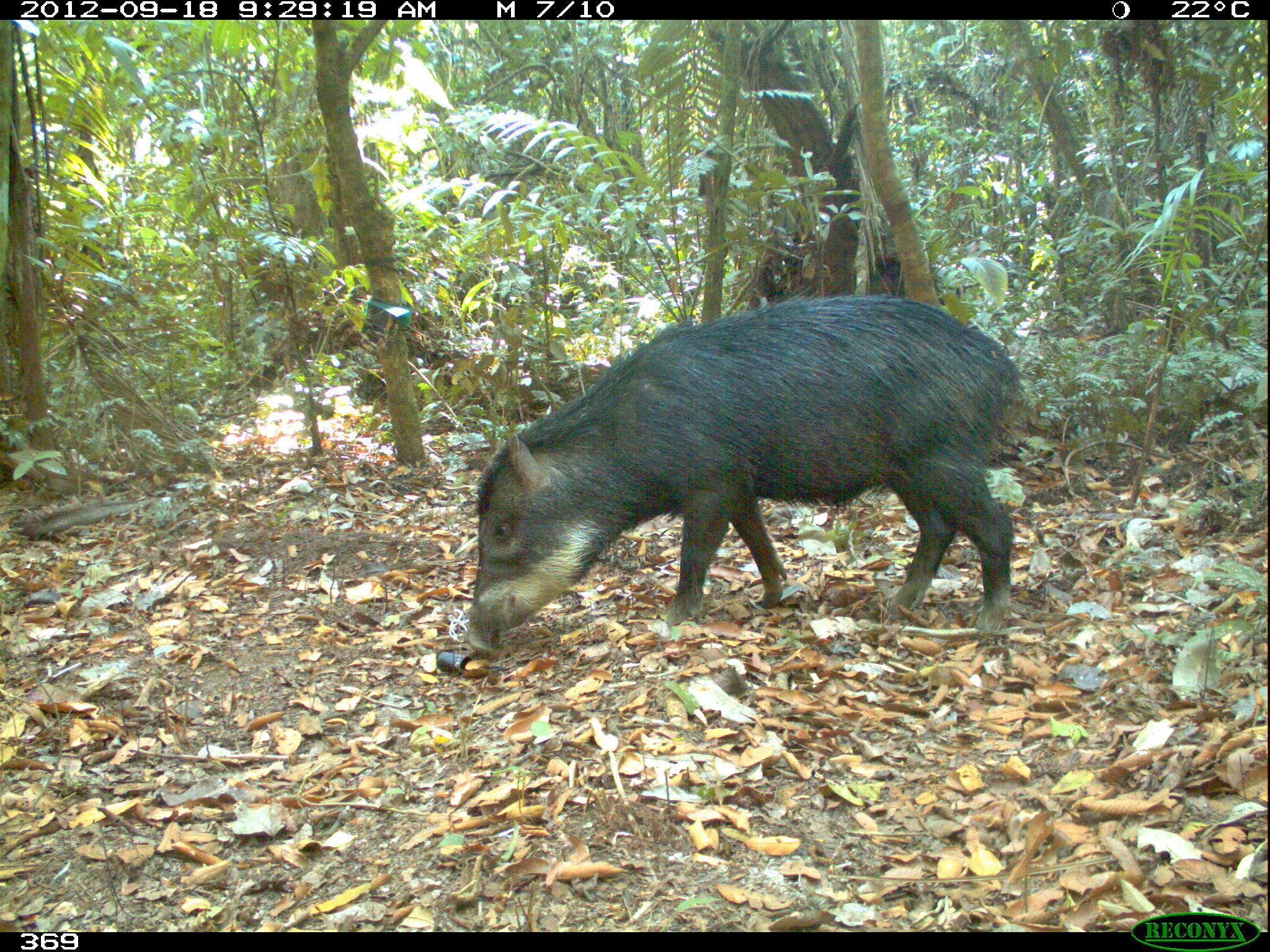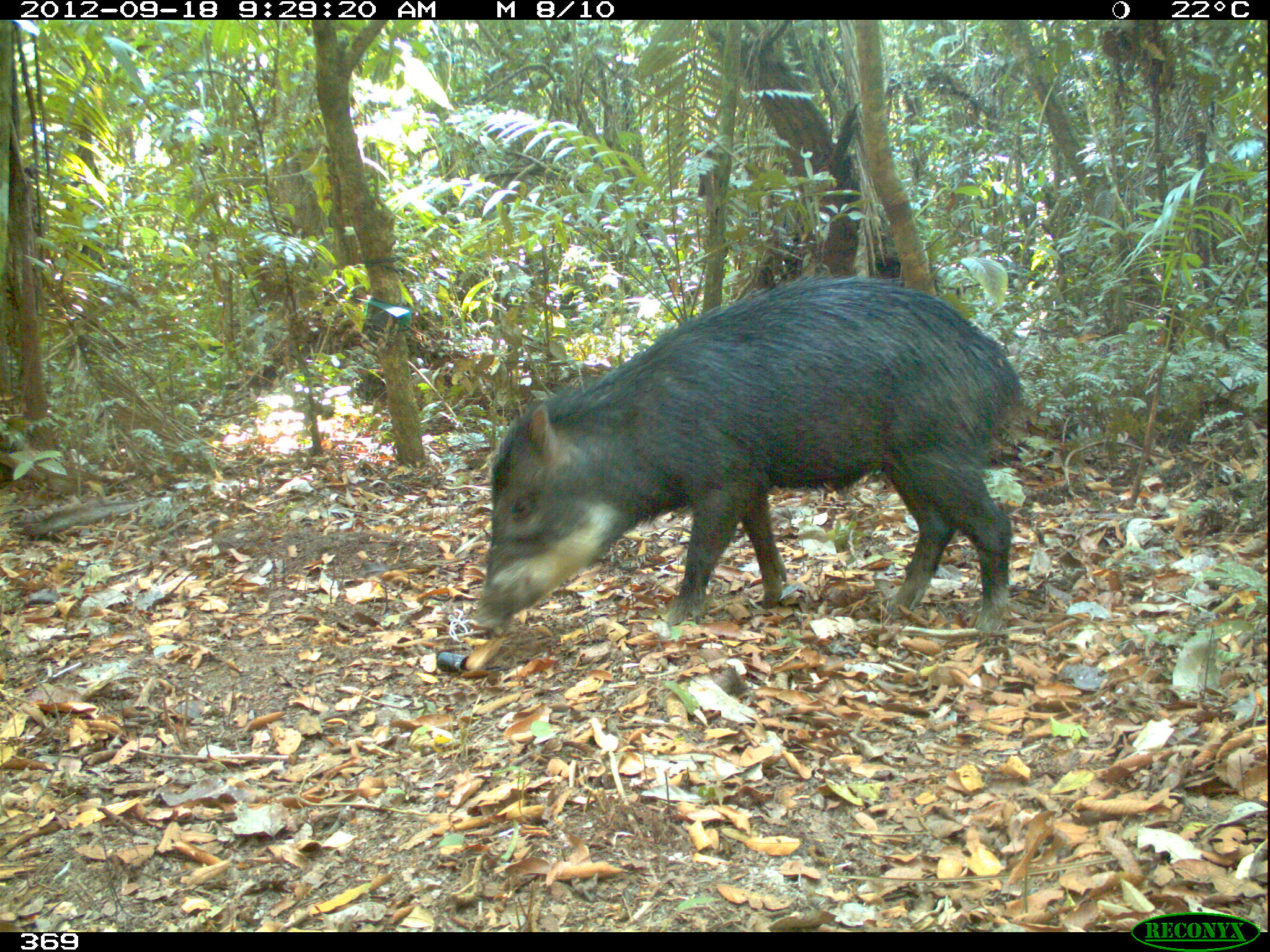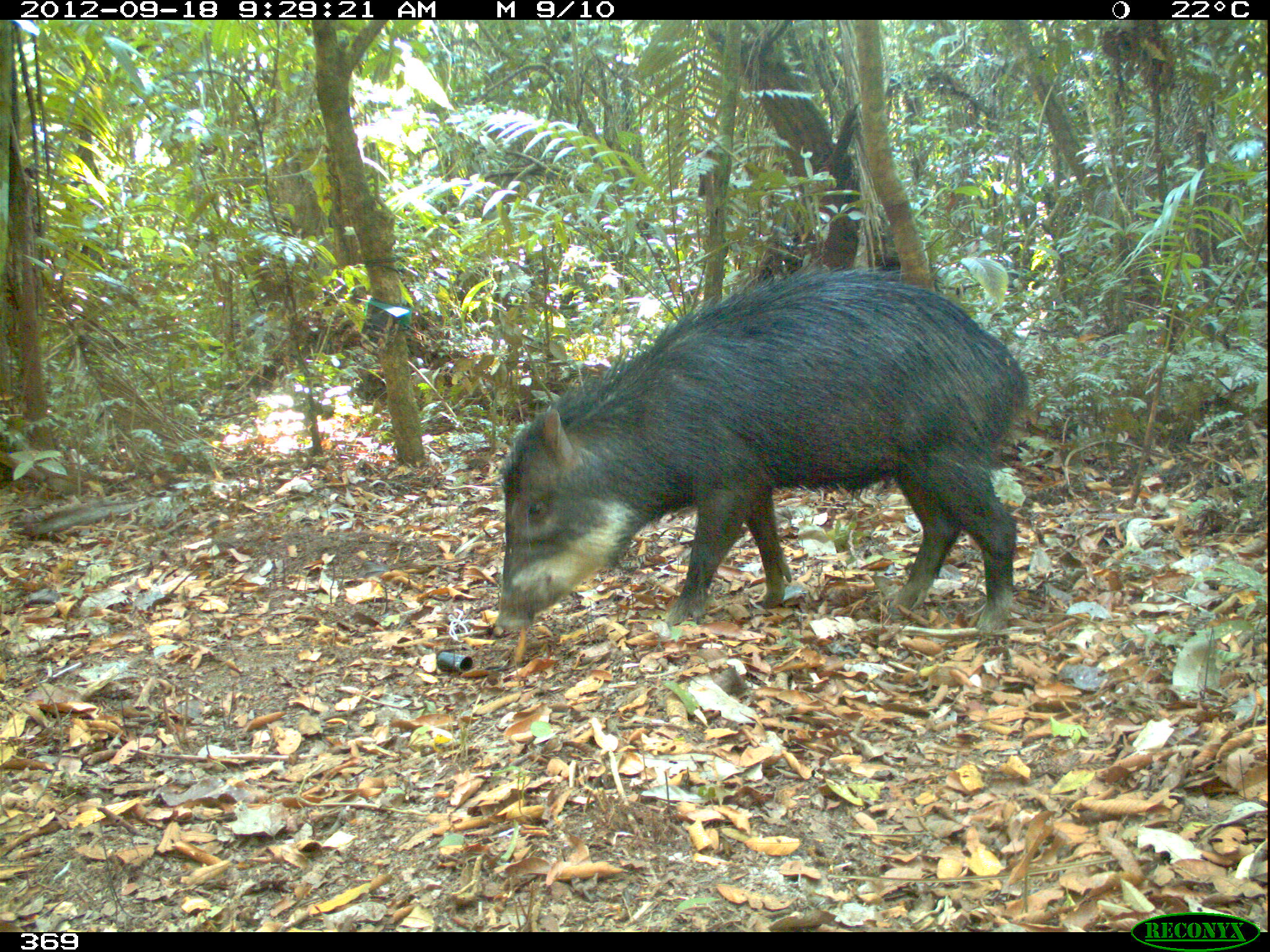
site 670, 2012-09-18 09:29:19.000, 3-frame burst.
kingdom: Animalia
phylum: Chordata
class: Mammalia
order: Artiodactyla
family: Tayassuidae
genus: Tayassu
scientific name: Tayassu pecari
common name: white-lipped peccary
Tayassu pecari (white-lipped peccary).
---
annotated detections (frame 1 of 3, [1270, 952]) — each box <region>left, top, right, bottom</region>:
tayassu pecari: <region>462, 288, 1021, 654</region>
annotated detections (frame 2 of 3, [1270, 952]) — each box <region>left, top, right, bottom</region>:
tayassu pecari: <region>470, 272, 1024, 633</region>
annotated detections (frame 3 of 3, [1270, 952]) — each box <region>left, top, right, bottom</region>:
tayassu pecari: <region>495, 266, 1029, 635</region>